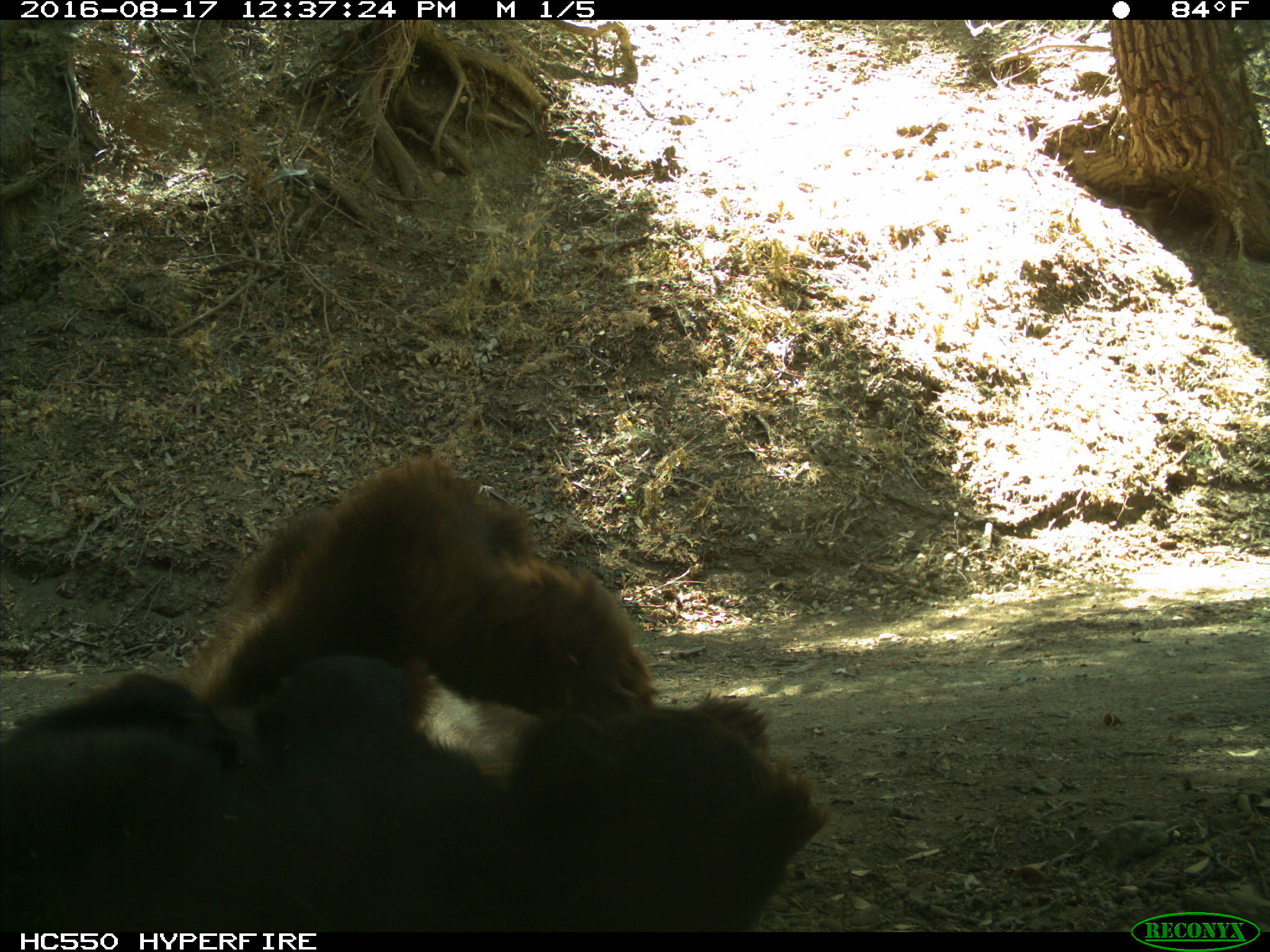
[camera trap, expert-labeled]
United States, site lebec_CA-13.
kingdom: Animalia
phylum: Chordata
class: Mammalia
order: Carnivora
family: Ursidae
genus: Ursus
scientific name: Ursus americanus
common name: american black bear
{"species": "Ursus americanus (american black bear)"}